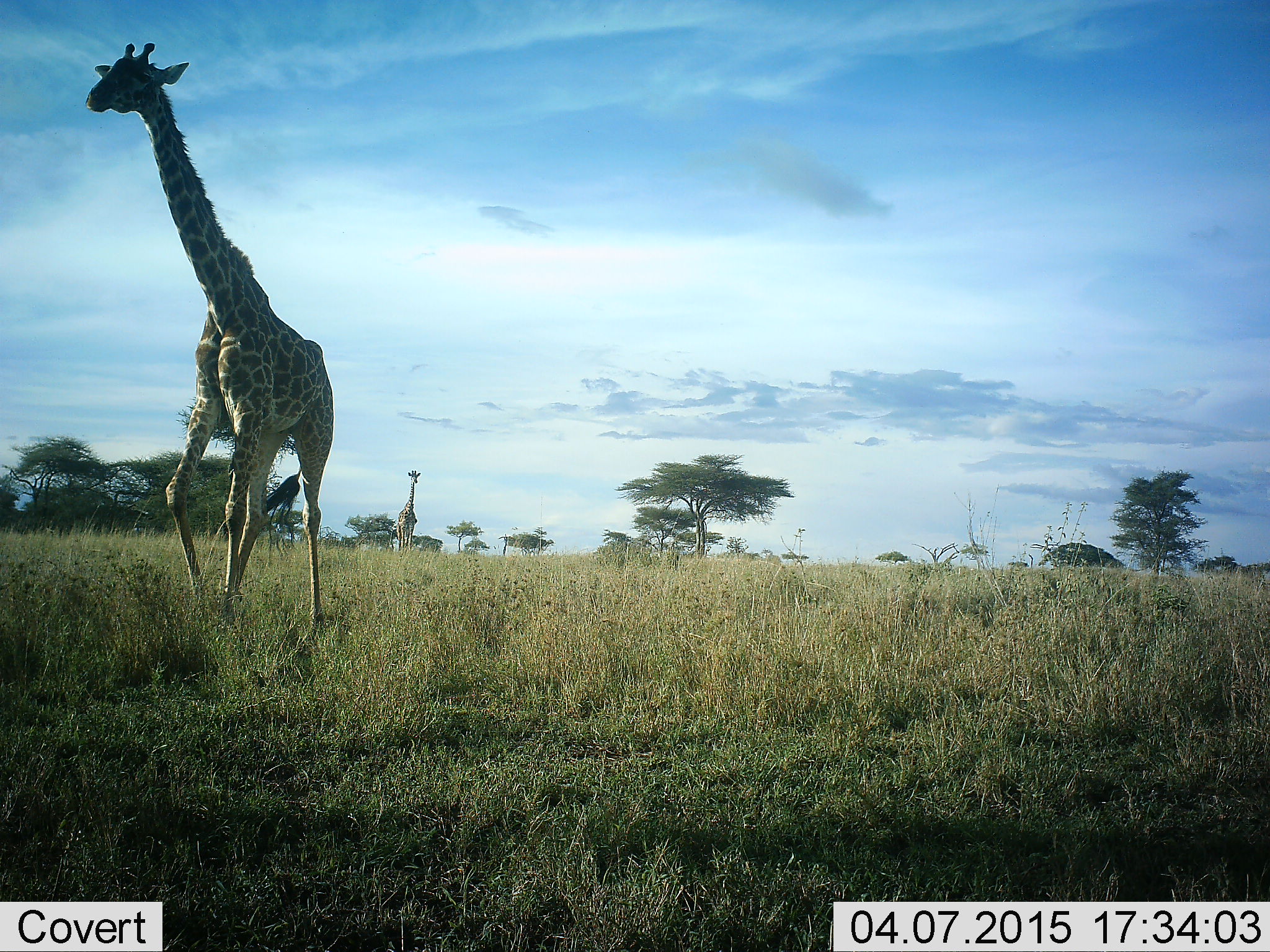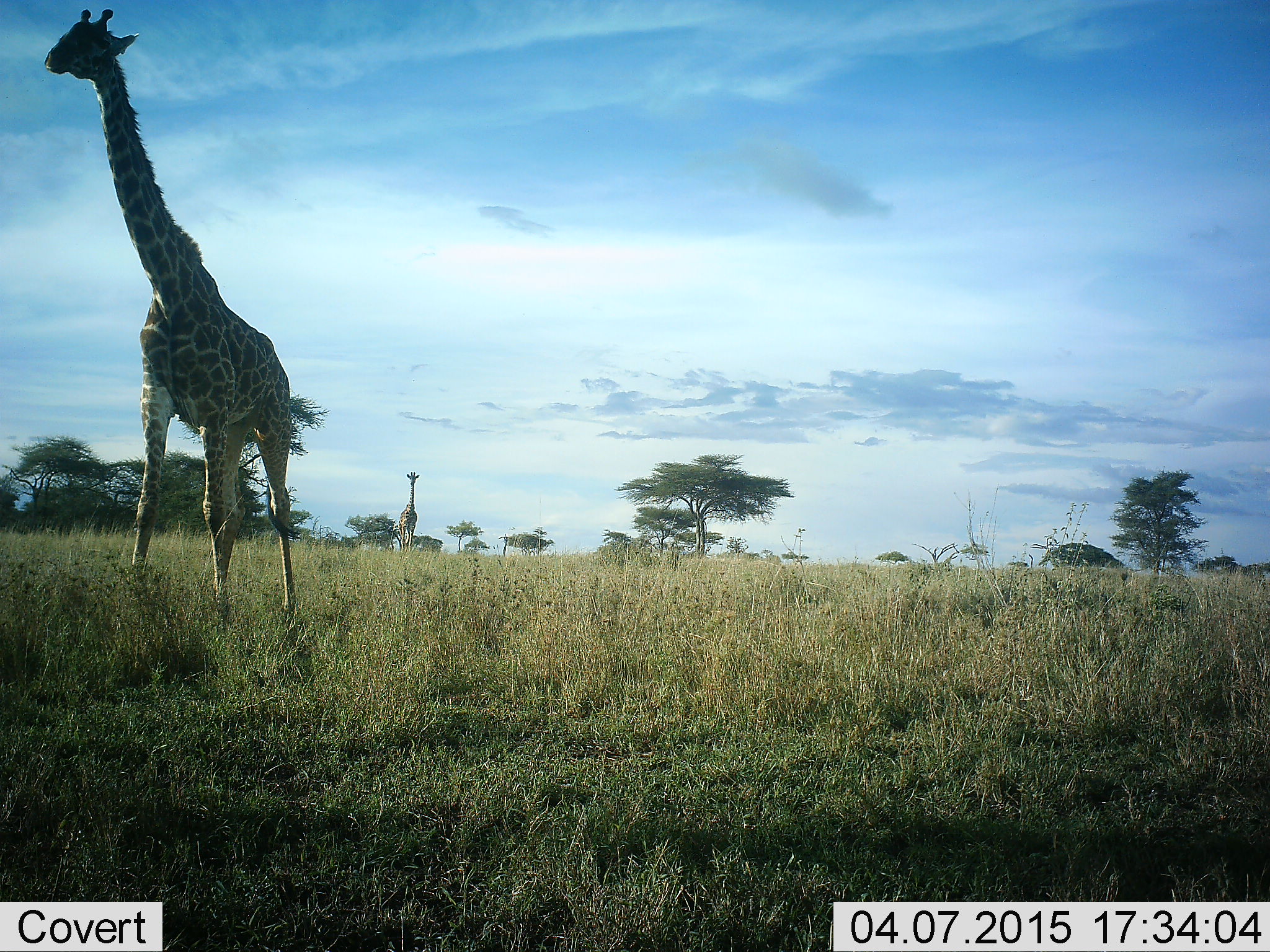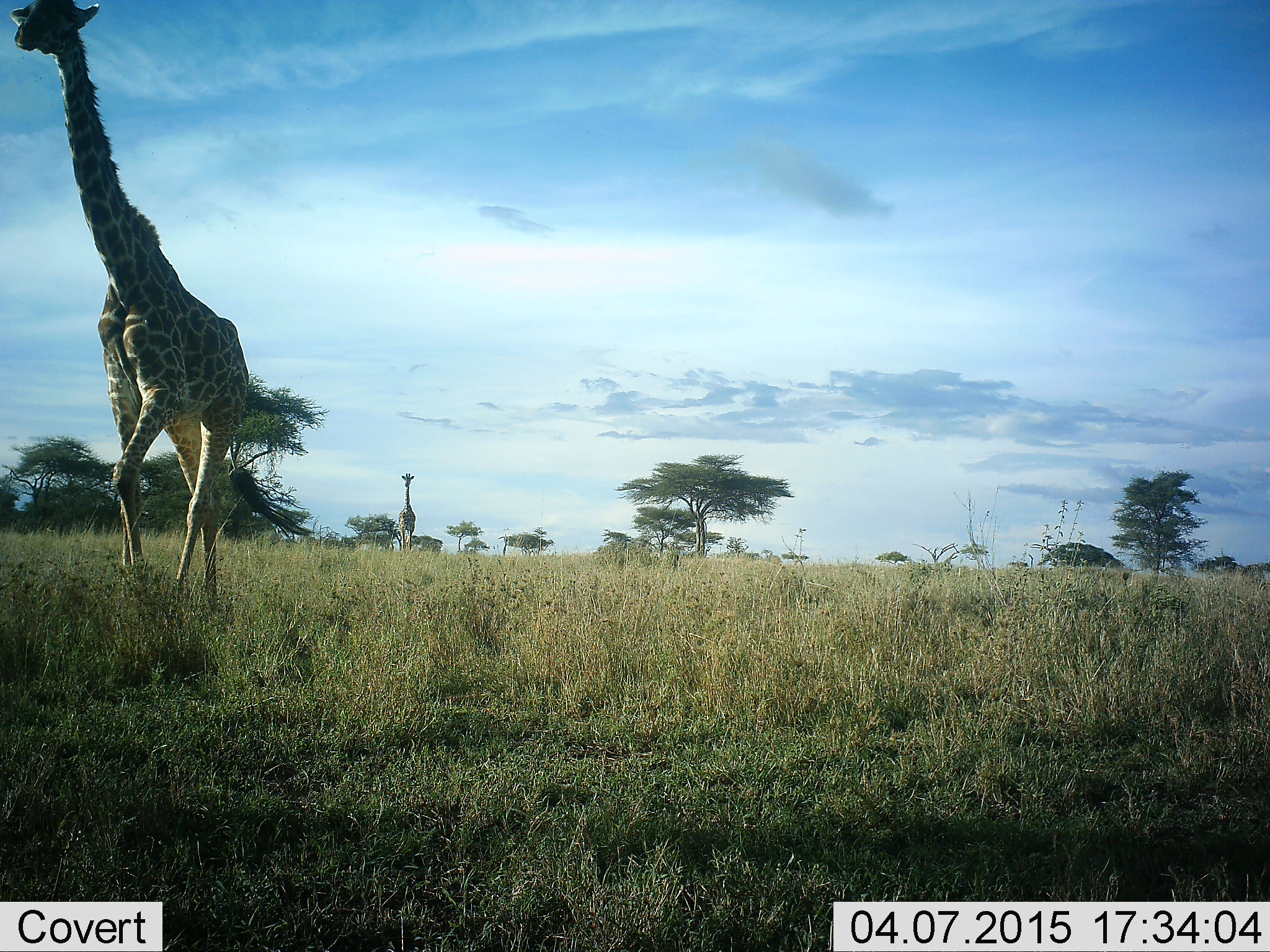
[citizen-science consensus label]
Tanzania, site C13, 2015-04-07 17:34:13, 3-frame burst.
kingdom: Animalia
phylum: Chordata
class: Mammalia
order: Artiodactyla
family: Giraffidae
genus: Giraffa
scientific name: Giraffa camelopardalis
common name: giraffe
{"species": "giraffe (Giraffa camelopardalis)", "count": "2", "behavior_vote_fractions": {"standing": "10%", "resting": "0%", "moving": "100%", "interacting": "0%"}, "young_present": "0%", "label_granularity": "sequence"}